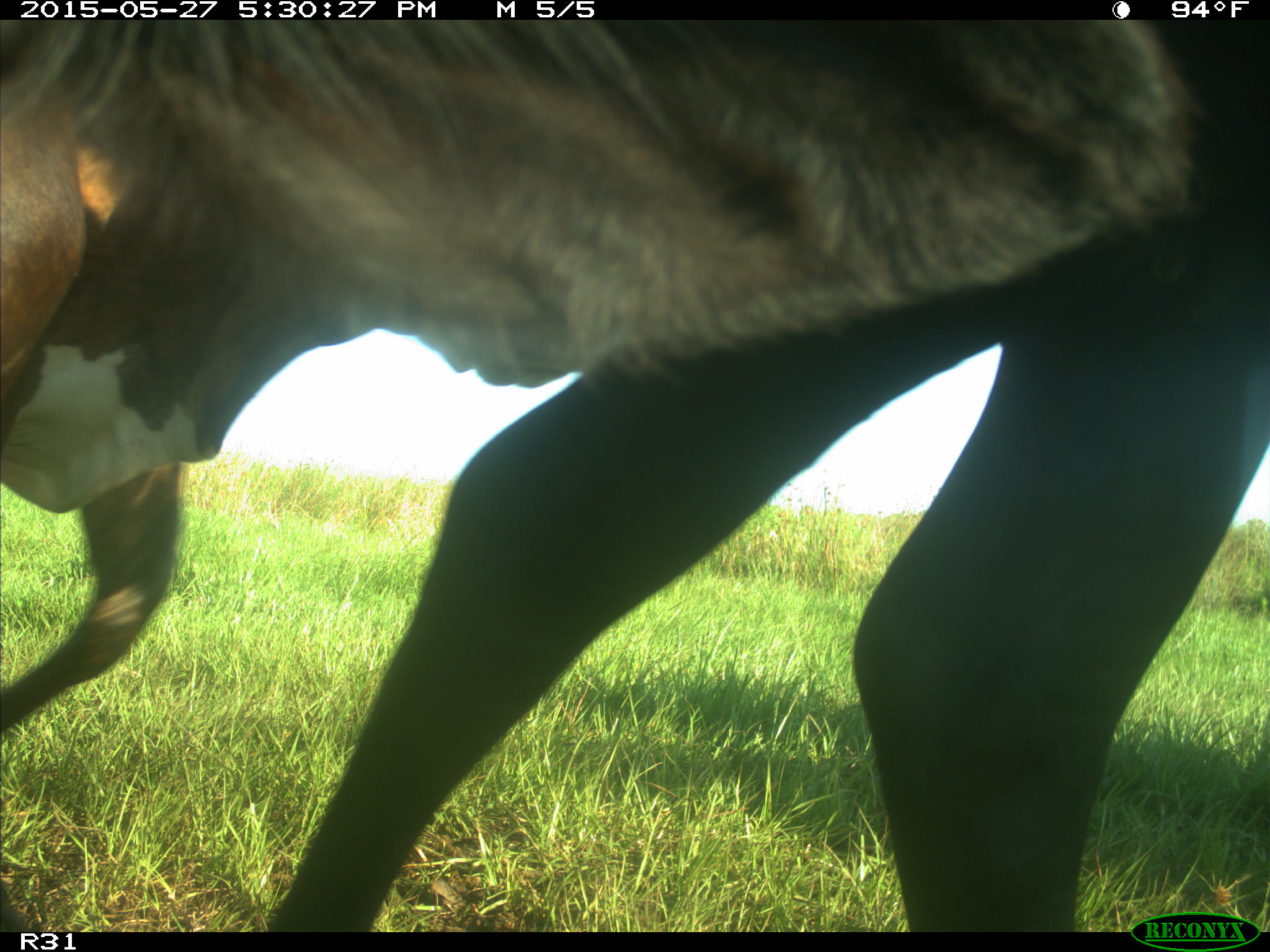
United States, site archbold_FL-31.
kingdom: Animalia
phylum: Chordata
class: Mammalia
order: Artiodactyla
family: Bovidae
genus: Bos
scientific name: Bos taurus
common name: domestic cow